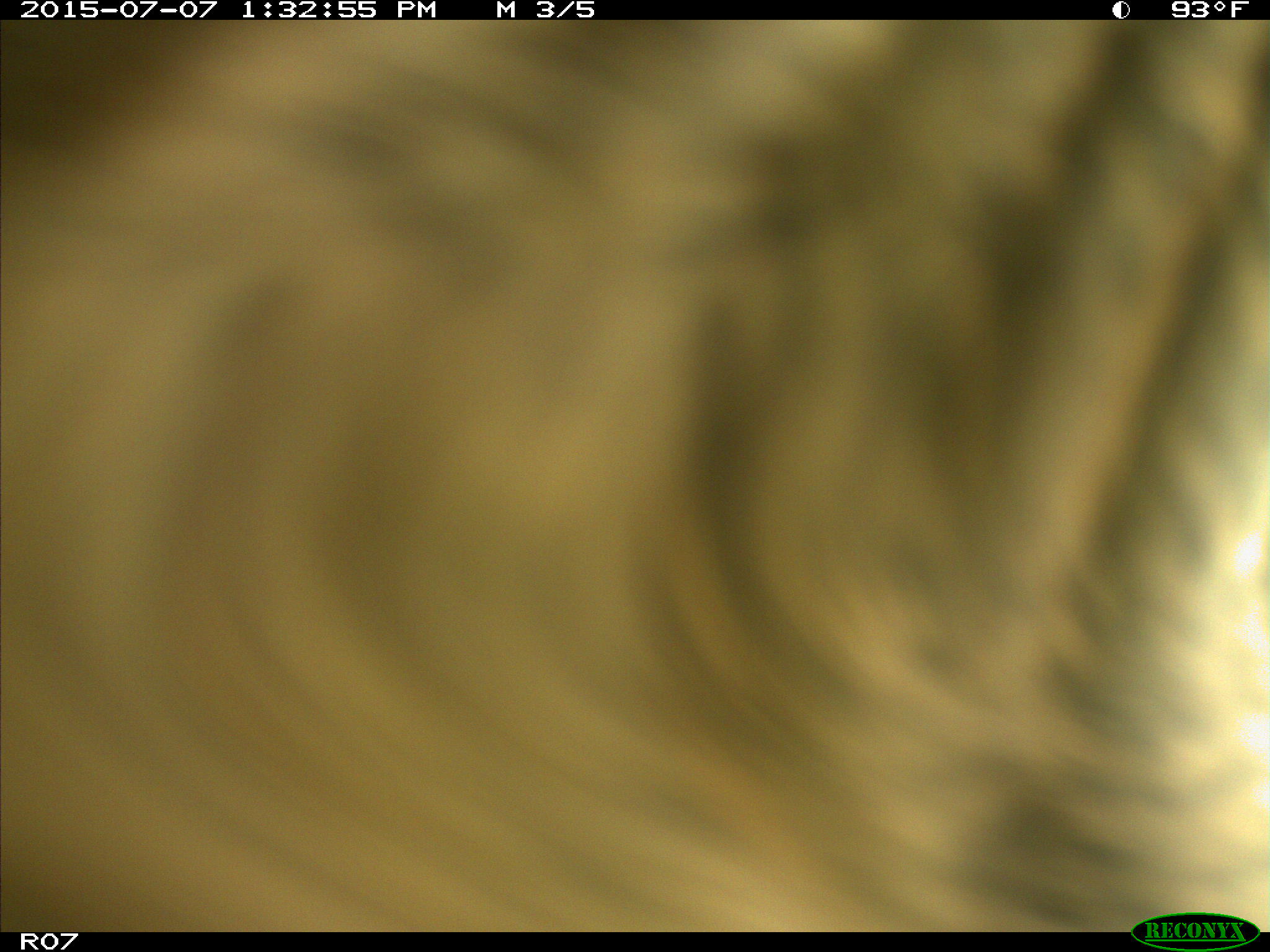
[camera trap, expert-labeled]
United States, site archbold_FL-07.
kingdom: Animalia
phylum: Chordata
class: Mammalia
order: Artiodactyla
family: Bovidae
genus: Bos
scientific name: Bos taurus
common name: domestic cow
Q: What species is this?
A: Bos taurus (domestic cow).